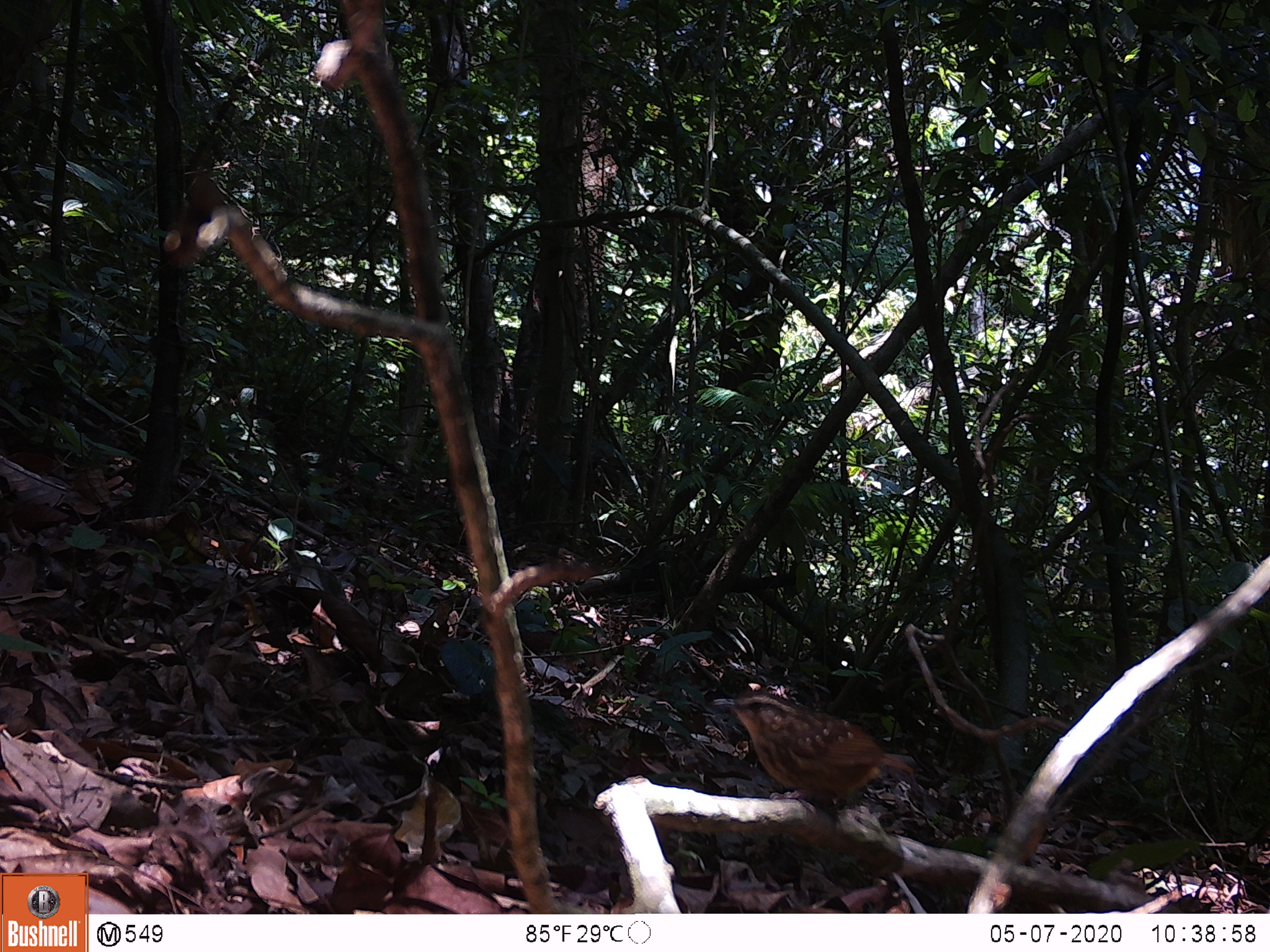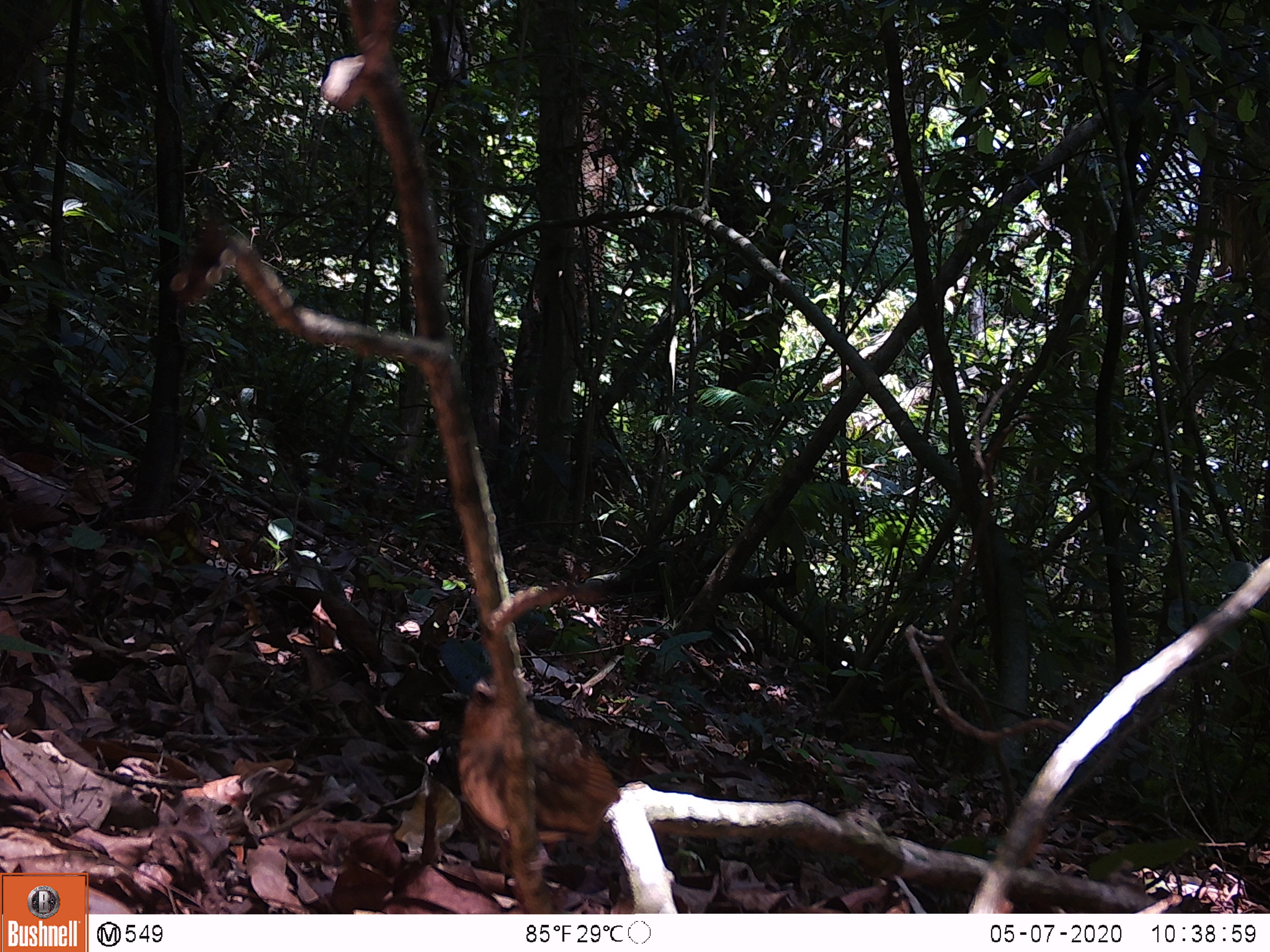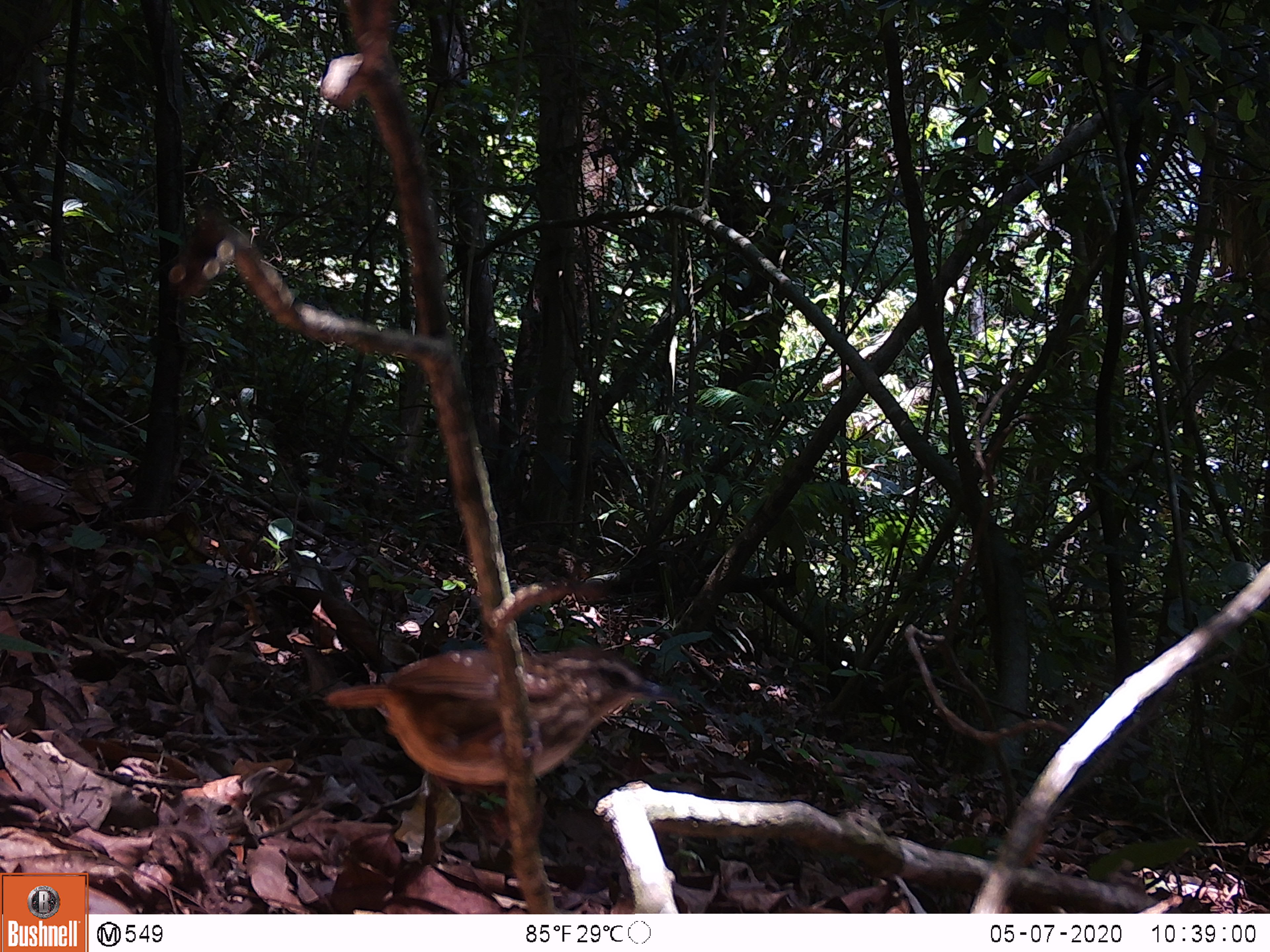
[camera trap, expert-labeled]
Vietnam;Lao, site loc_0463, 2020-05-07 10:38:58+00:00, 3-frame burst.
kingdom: Animalia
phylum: Chordata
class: Aves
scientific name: Aves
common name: bird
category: unidentified bird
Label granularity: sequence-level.